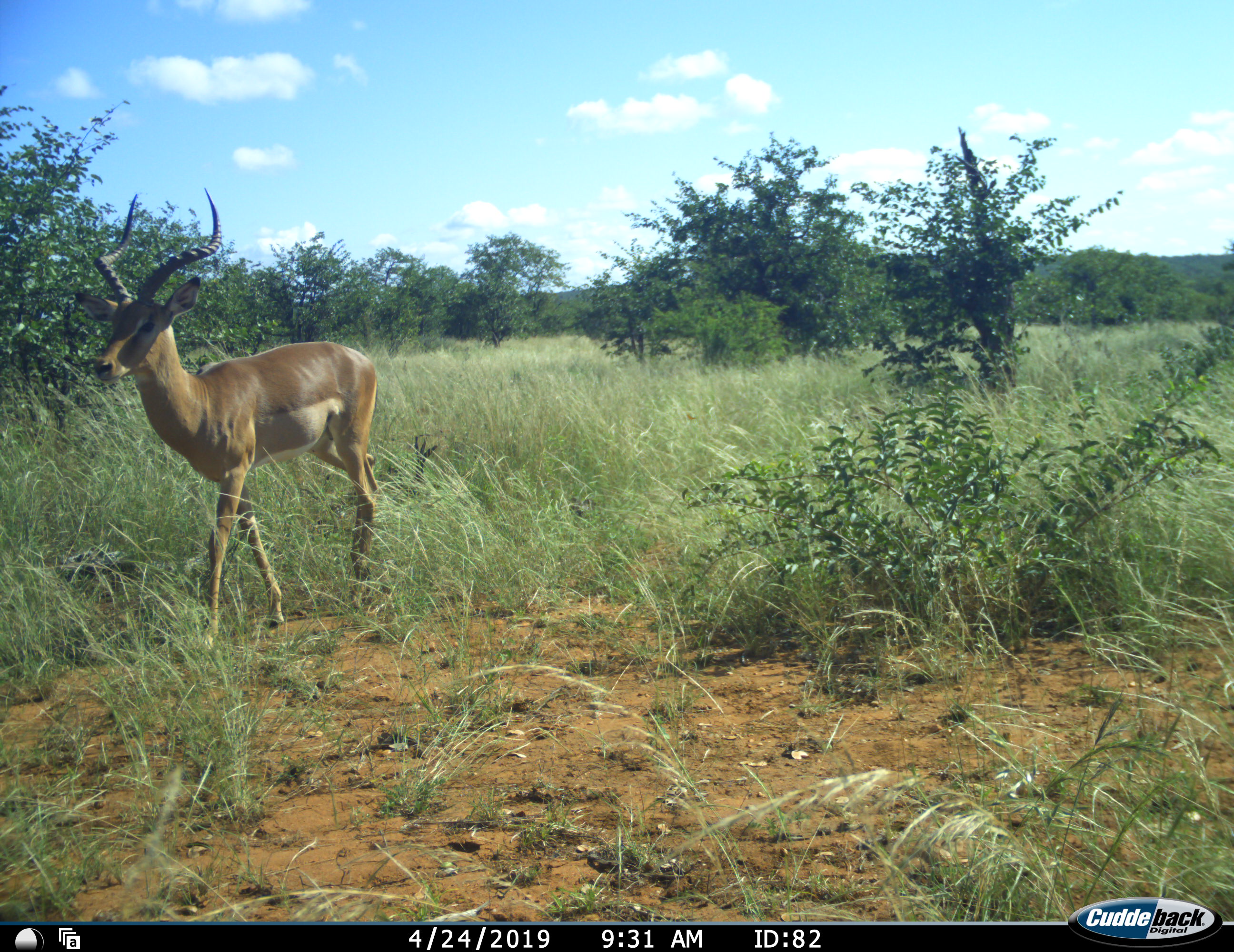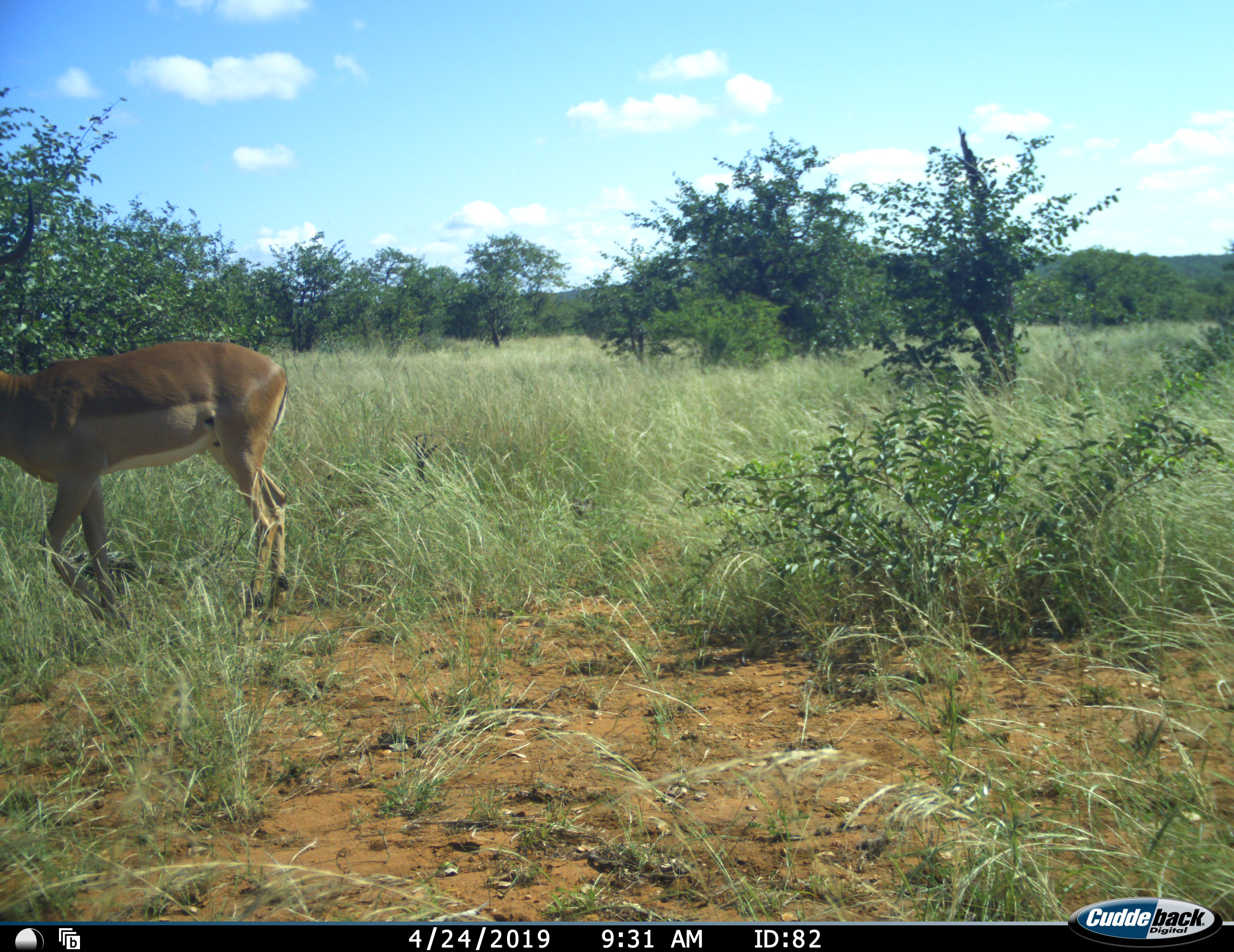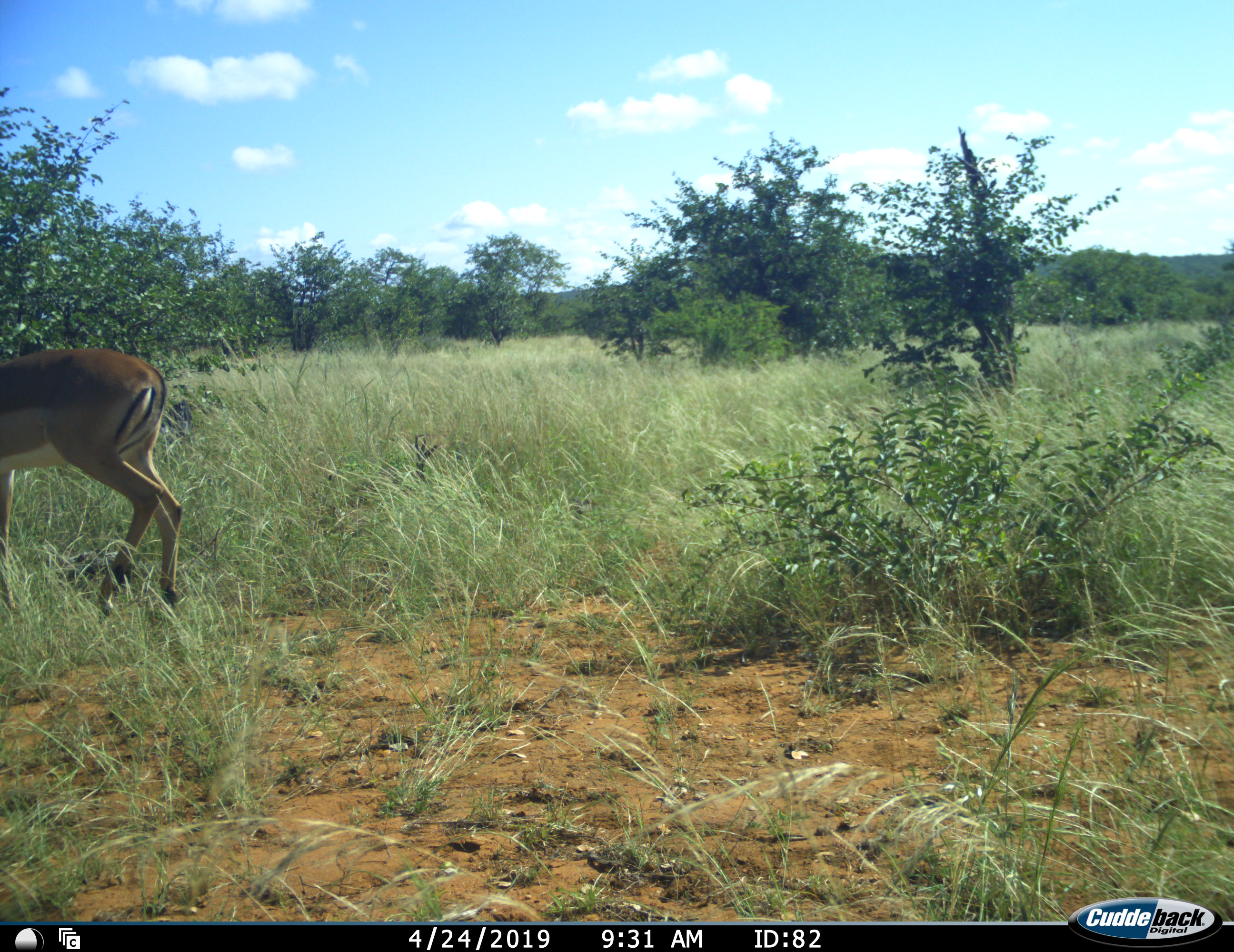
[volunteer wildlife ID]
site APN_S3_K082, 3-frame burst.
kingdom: Animalia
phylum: Chordata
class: Mammalia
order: Artiodactyla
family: Bovidae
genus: Aepyceros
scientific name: Aepyceros melampus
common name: impala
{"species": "impala (Aepyceros melampus)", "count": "1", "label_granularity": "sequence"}